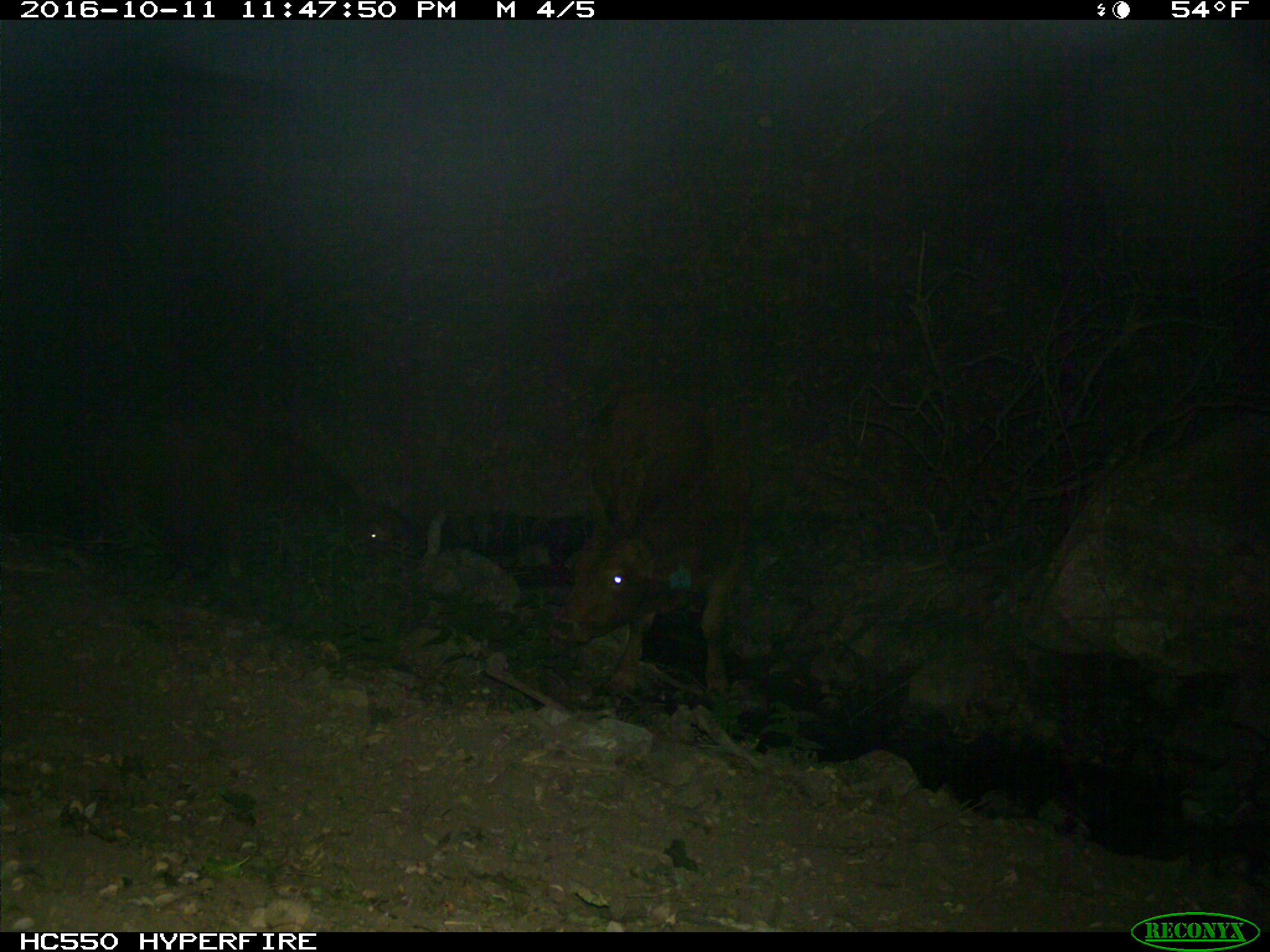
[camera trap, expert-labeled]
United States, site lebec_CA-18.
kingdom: Animalia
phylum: Chordata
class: Mammalia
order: Artiodactyla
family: Bovidae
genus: Bos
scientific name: Bos taurus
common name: domestic cow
Bos taurus (domestic cow).